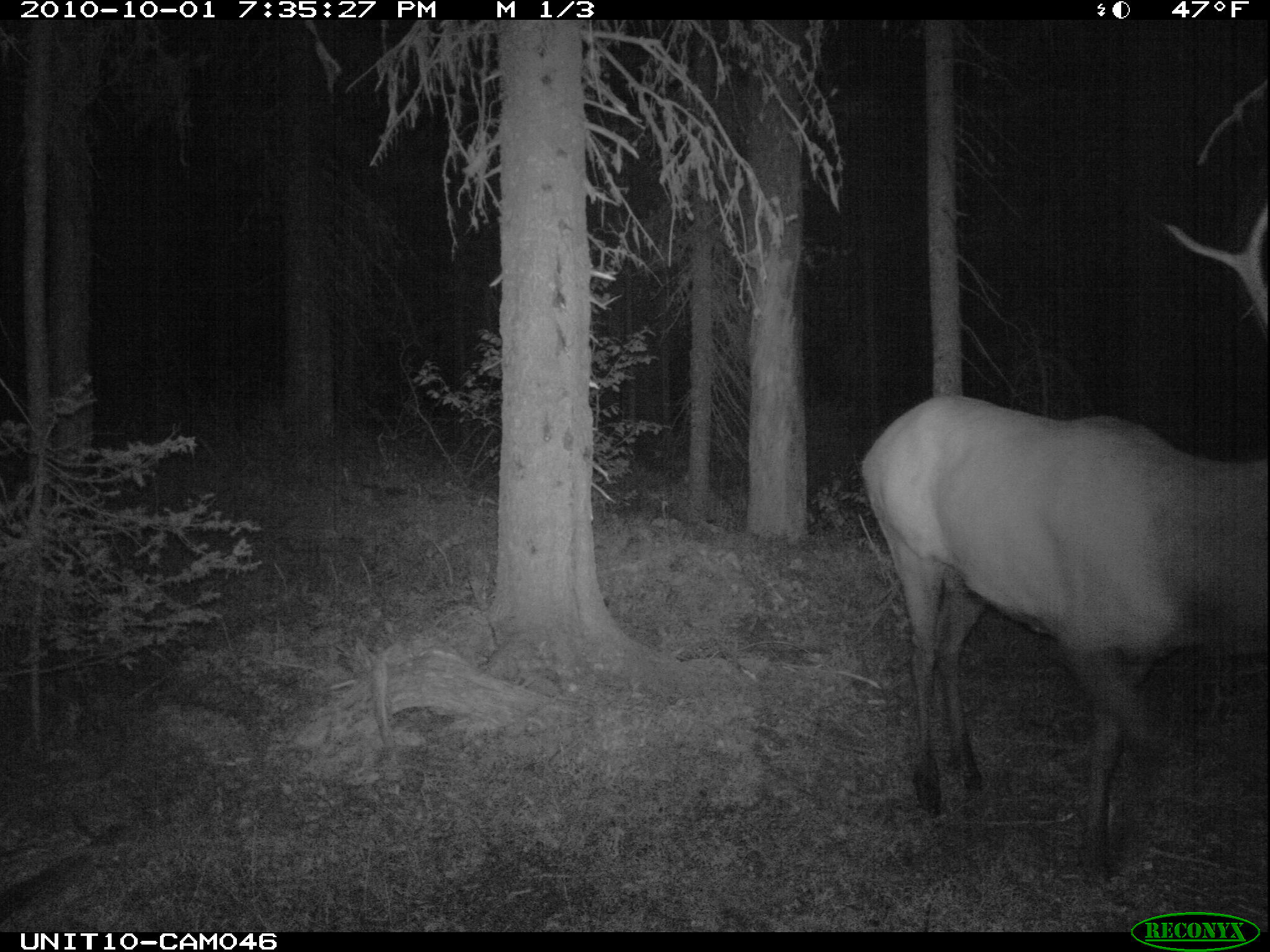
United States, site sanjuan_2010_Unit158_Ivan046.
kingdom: Animalia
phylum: Chordata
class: Mammalia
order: Artiodactyla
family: Cervidae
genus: Cervus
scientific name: Cervus elaphus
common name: red deer